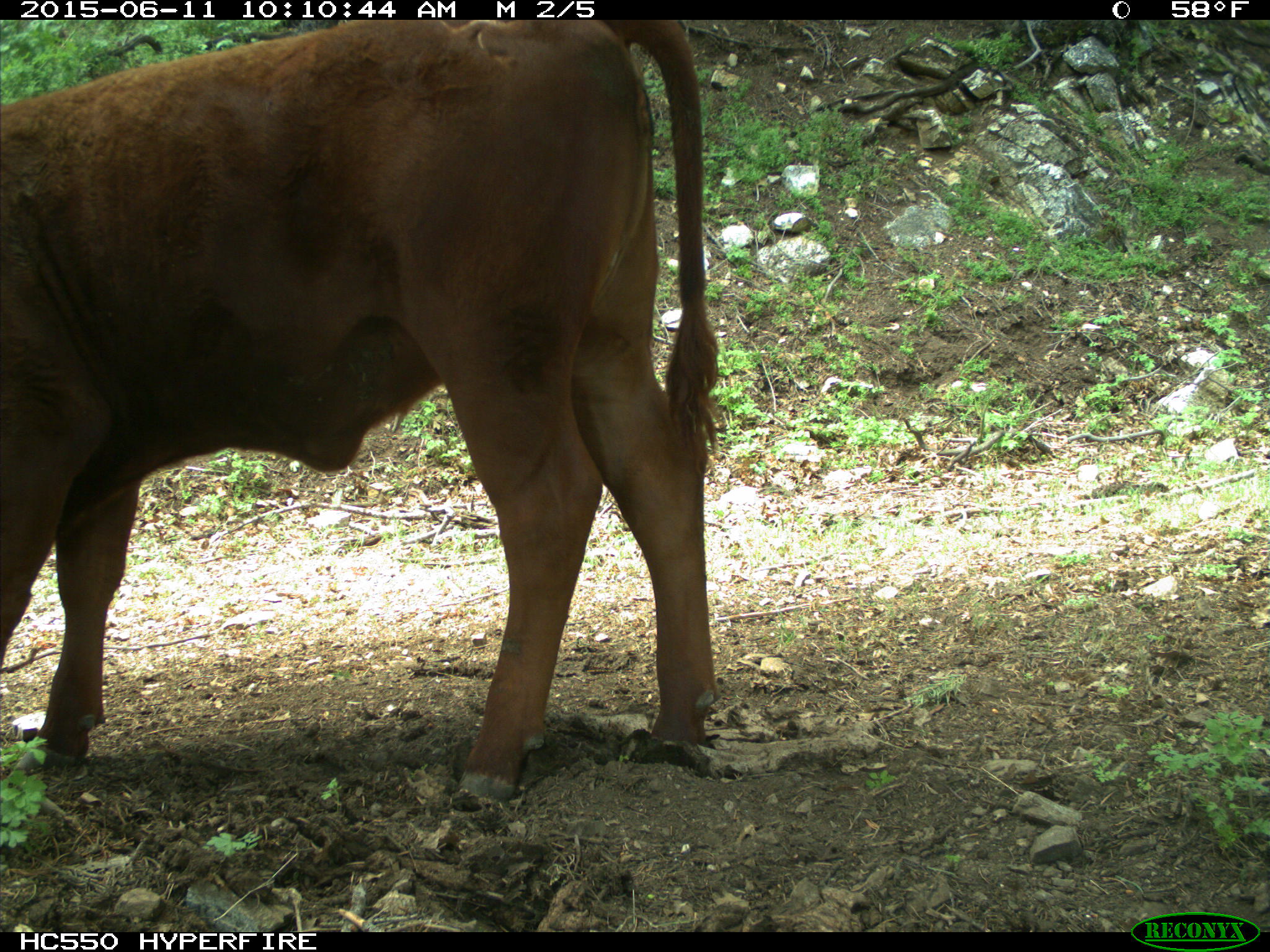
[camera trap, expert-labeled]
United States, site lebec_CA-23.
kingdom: Animalia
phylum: Chordata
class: Mammalia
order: Artiodactyla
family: Bovidae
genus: Bos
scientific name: Bos taurus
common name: domestic cow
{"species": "Bos taurus (domestic cow)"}